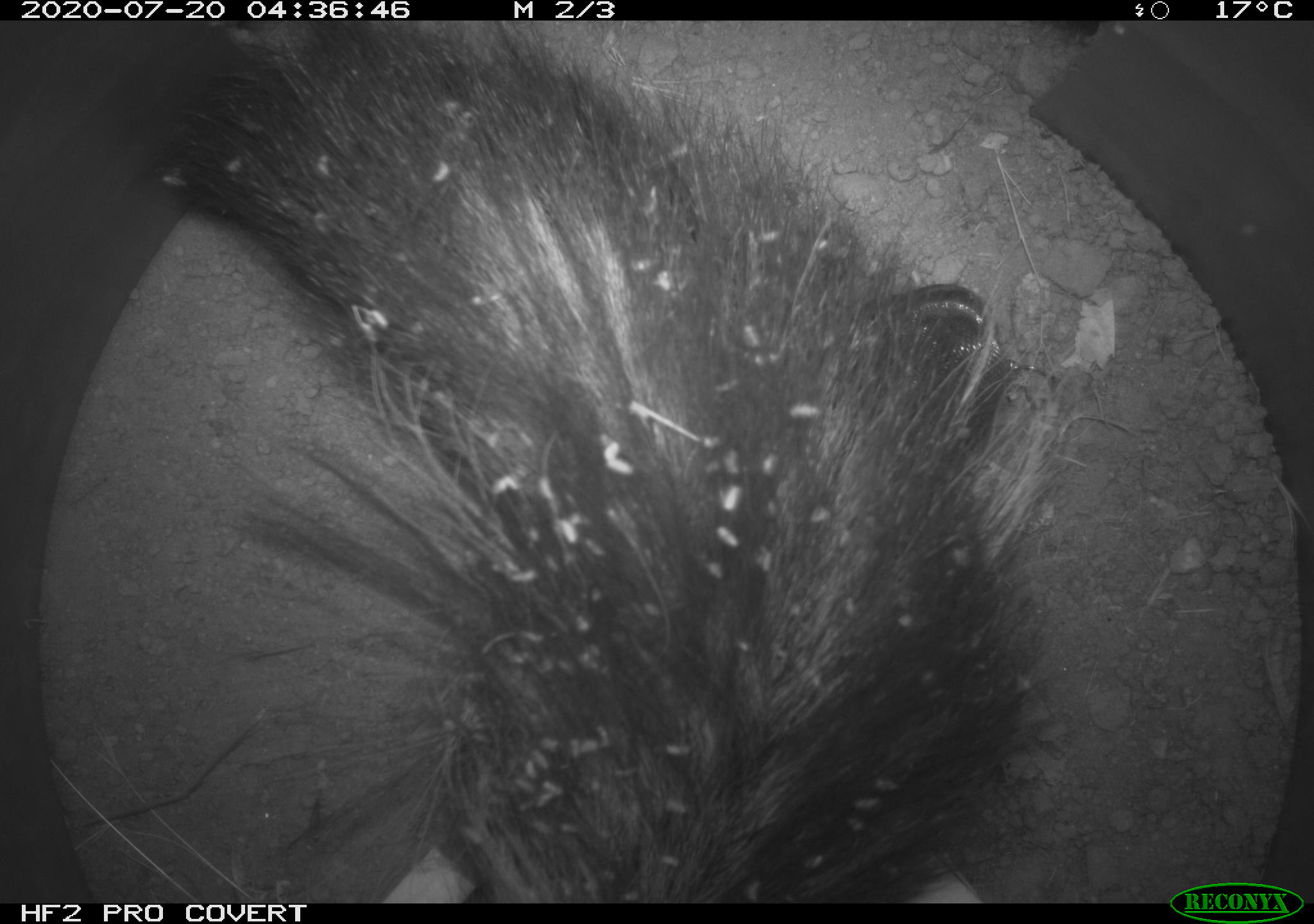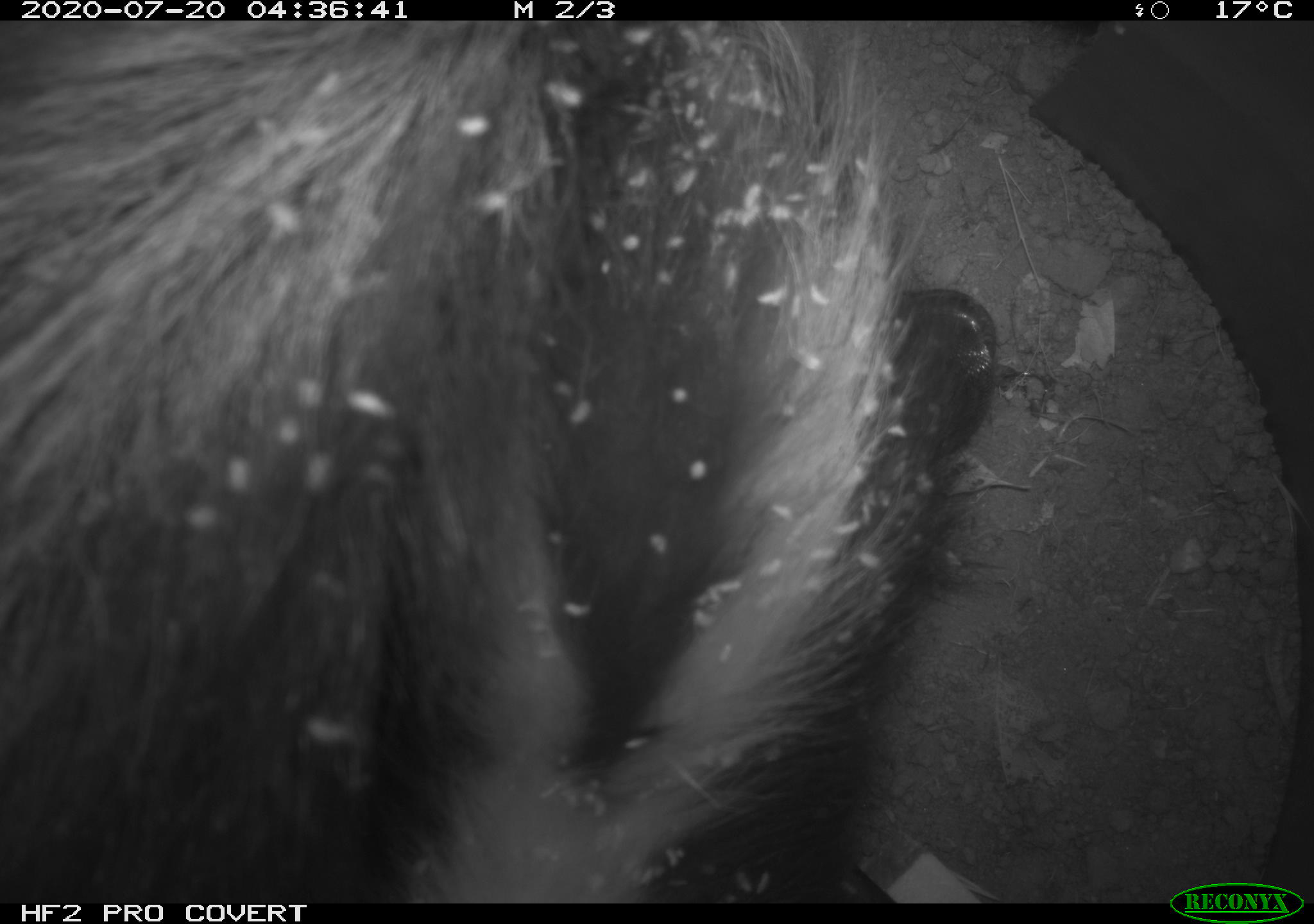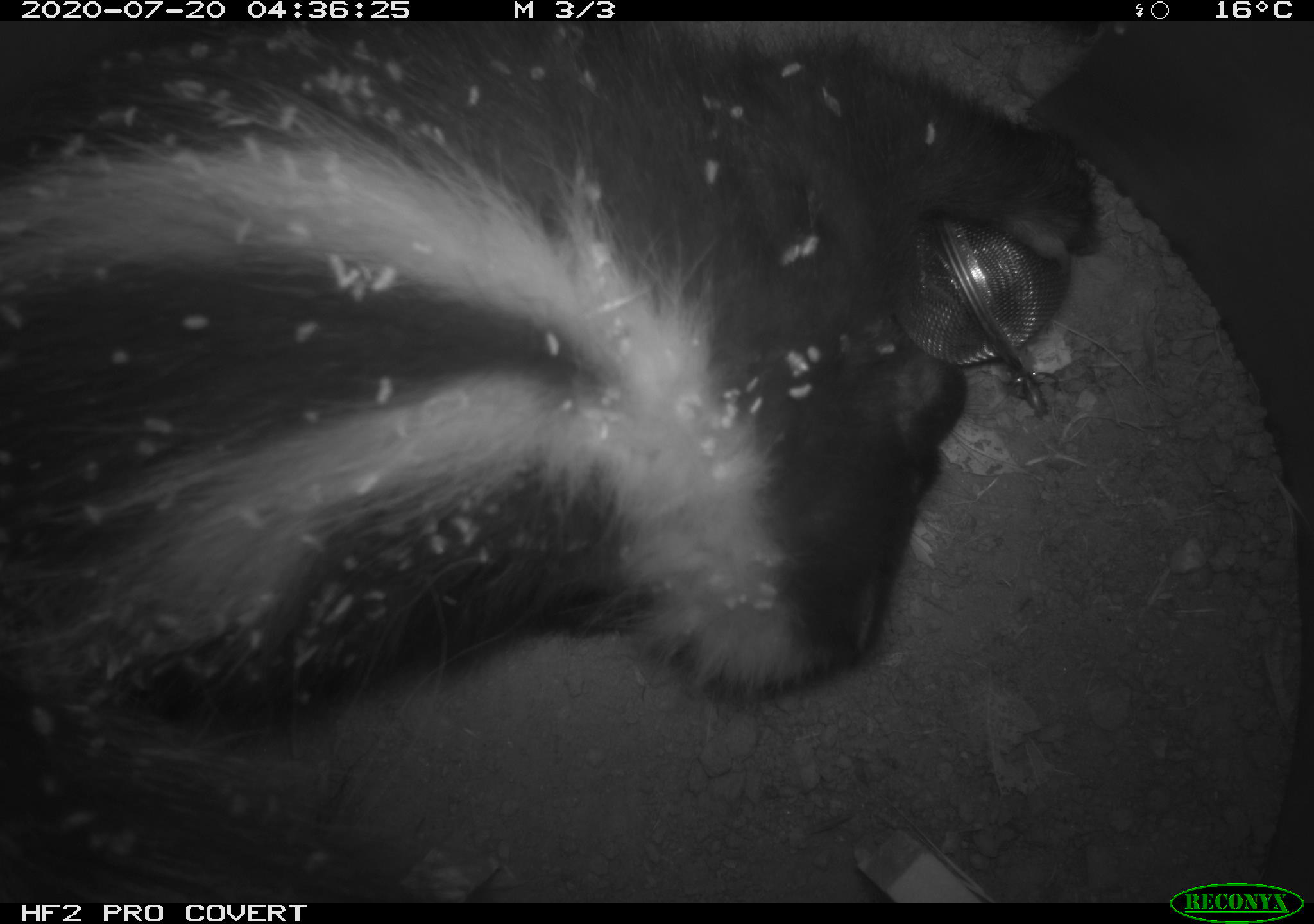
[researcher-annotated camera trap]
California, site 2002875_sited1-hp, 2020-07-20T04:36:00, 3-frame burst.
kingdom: Animalia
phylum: Chordata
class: Mammalia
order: Carnivora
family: Mephitidae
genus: Mephitis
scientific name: Mephitis mephitis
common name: striped skunk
Striped skunk (Mephitis mephitis).